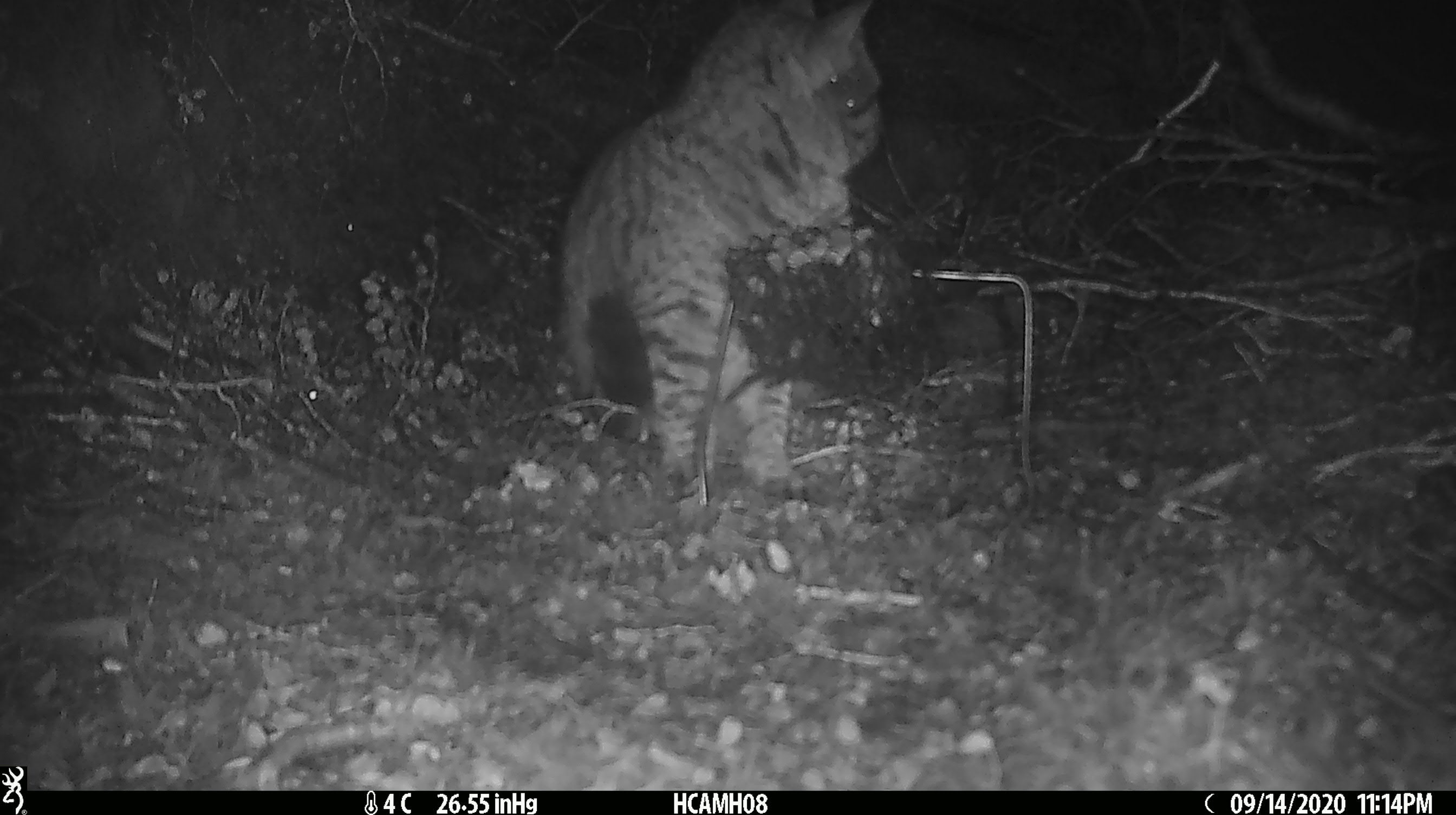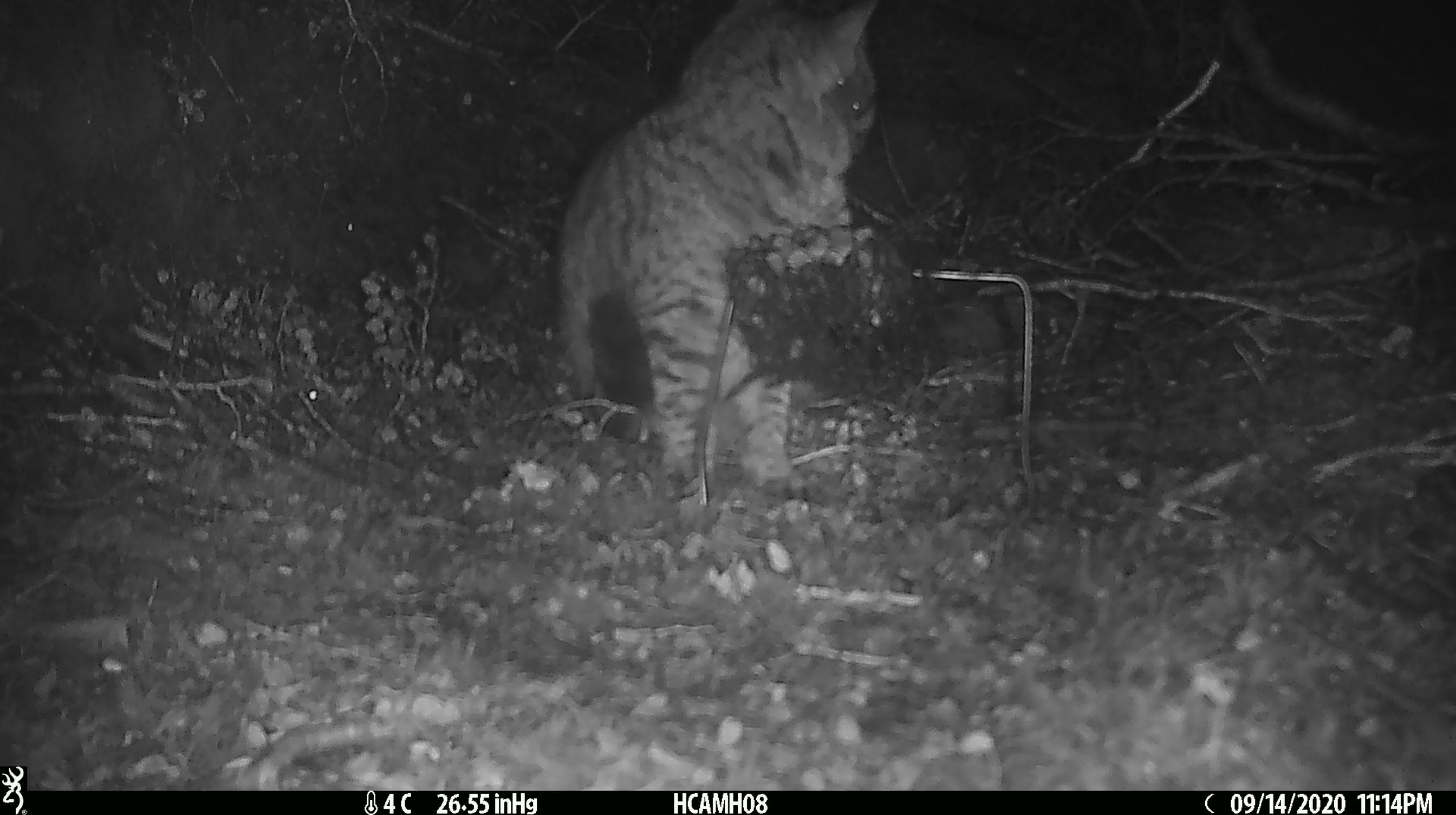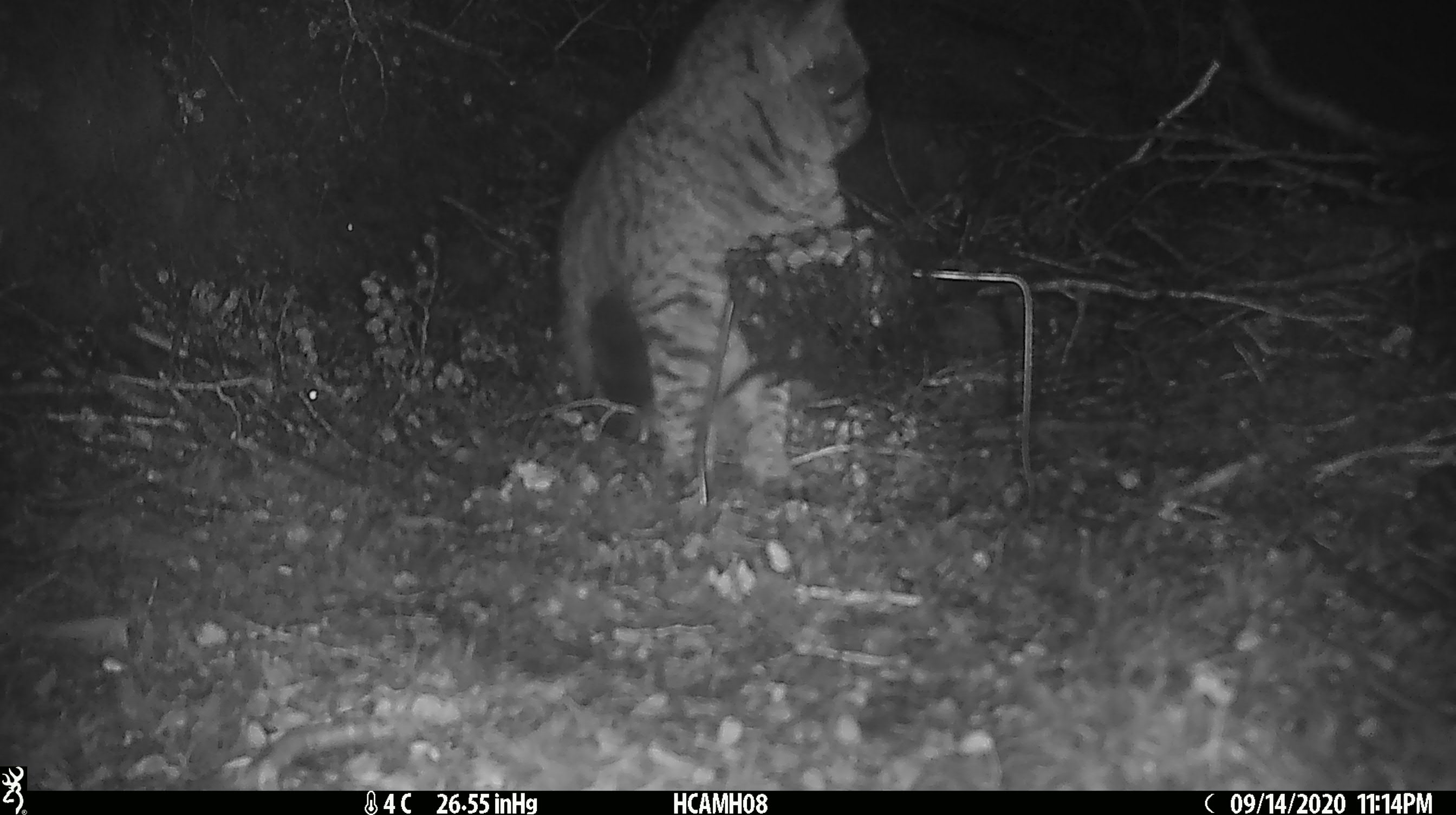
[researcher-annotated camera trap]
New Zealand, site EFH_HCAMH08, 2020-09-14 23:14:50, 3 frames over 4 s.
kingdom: Animalia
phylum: Chordata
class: Mammalia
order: Carnivora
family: Felidae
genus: Felis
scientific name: Felis catus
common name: domestic cat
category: cat